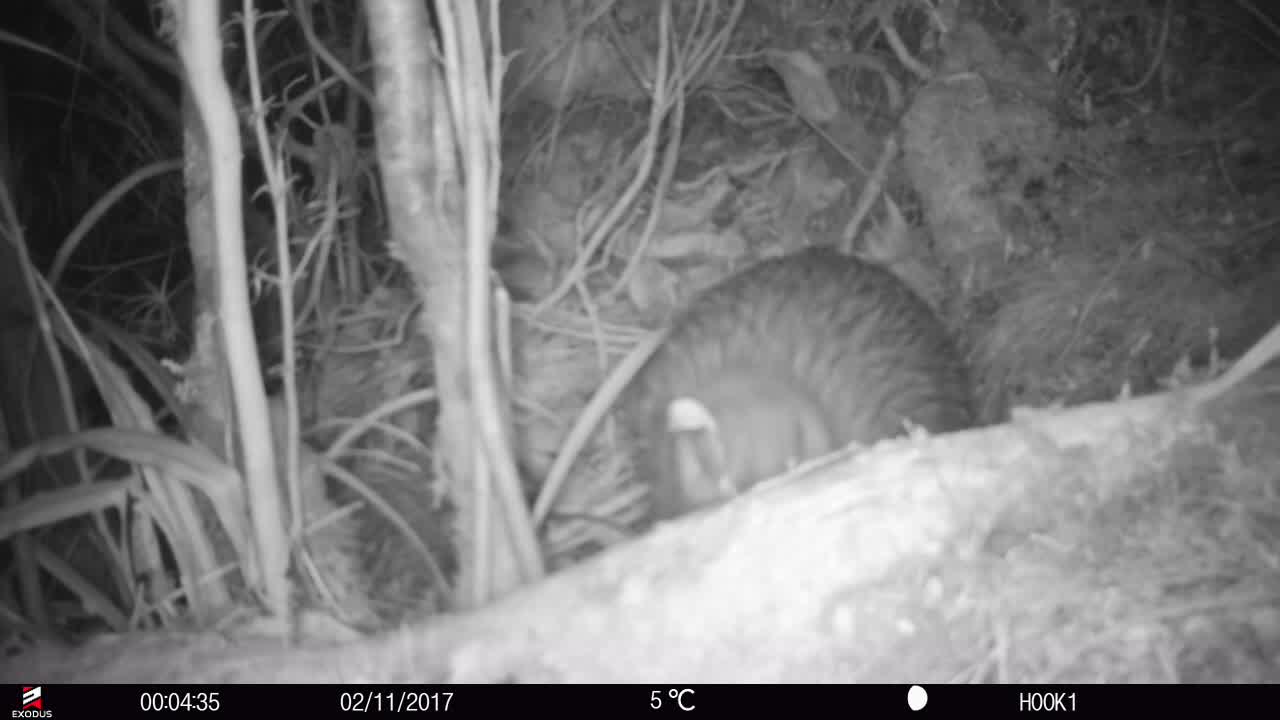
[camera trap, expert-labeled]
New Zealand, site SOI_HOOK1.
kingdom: Animalia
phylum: Chordata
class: Aves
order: Apterygiformes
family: Apterygidae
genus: Apteryx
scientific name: Apteryx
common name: kiwi